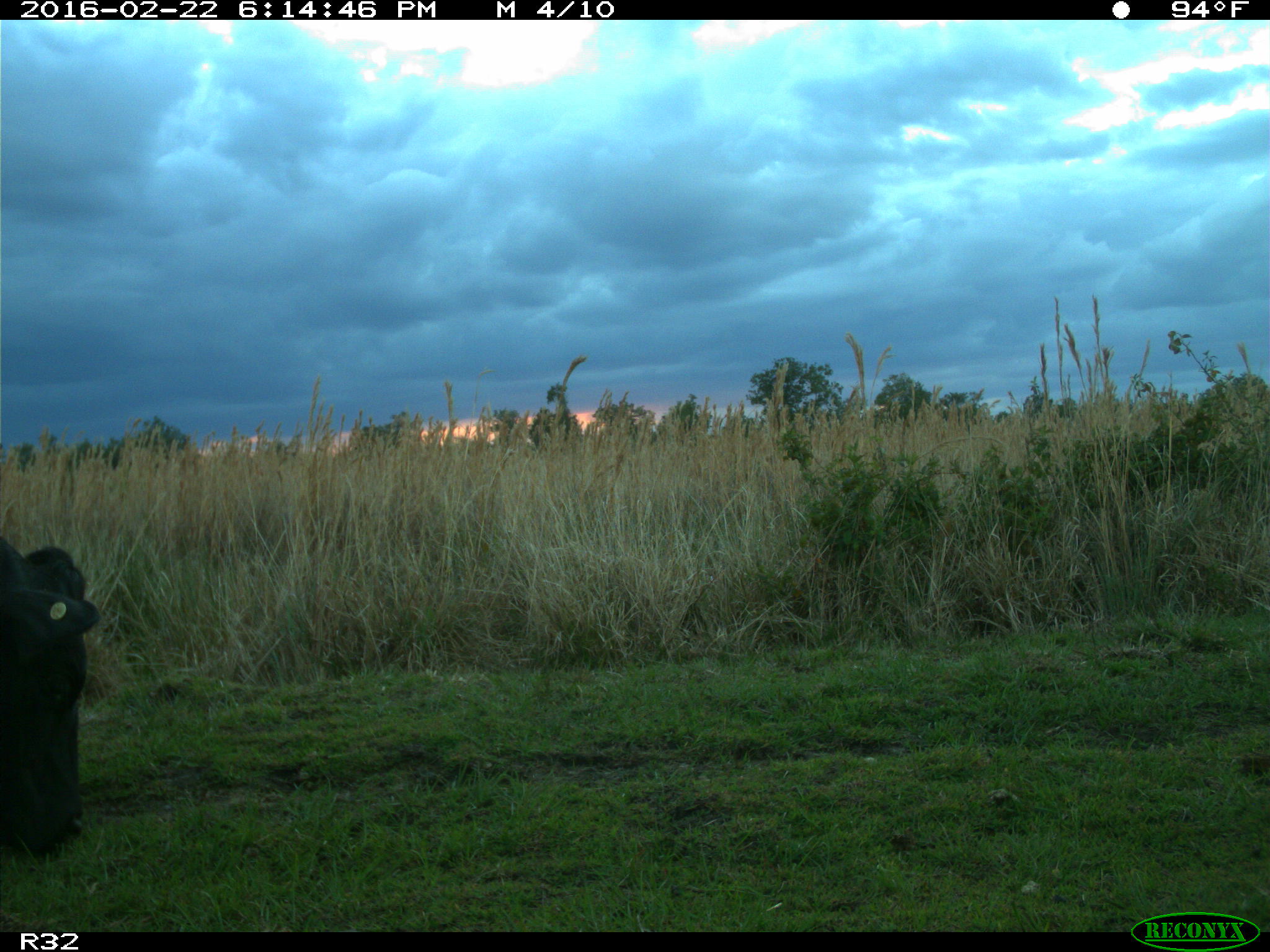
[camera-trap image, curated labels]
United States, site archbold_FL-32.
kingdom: Animalia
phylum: Chordata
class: Mammalia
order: Artiodactyla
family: Bovidae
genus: Bos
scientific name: Bos taurus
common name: domestic cow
Bos taurus (domestic cow).